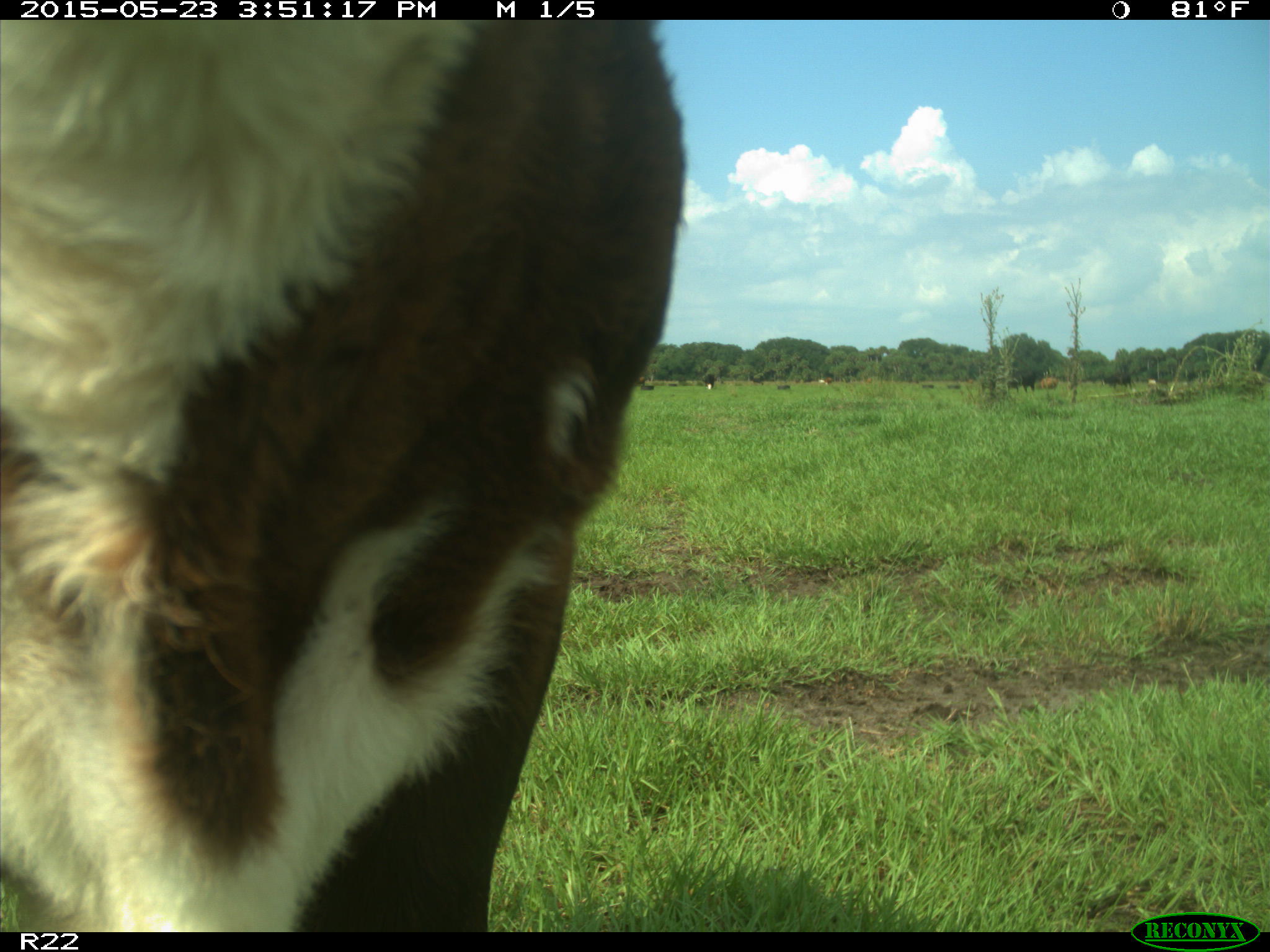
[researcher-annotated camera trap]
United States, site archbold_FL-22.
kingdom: Animalia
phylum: Chordata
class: Mammalia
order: Artiodactyla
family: Bovidae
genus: Bos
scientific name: Bos taurus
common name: domestic cow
Bos taurus (domestic cow).